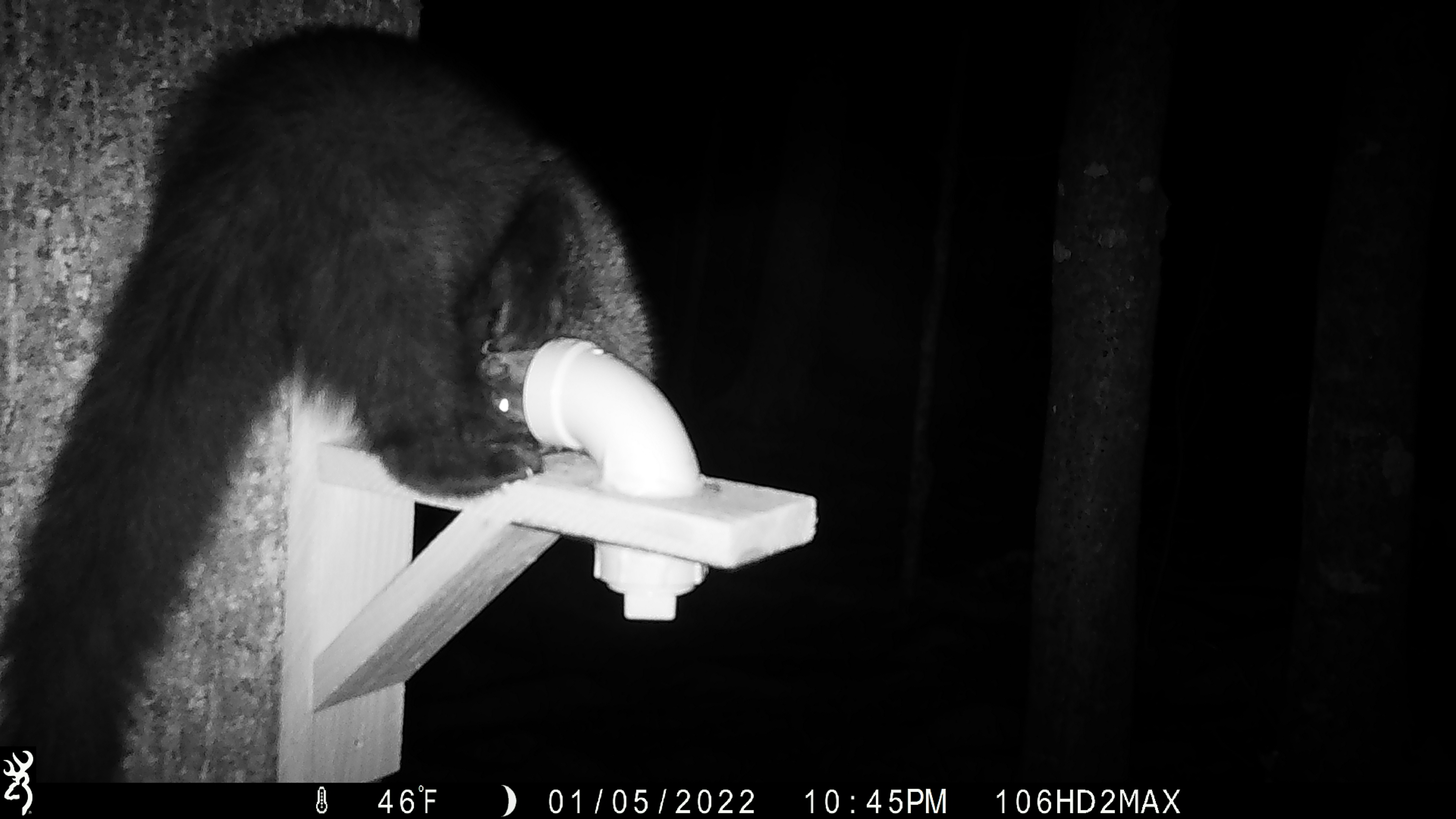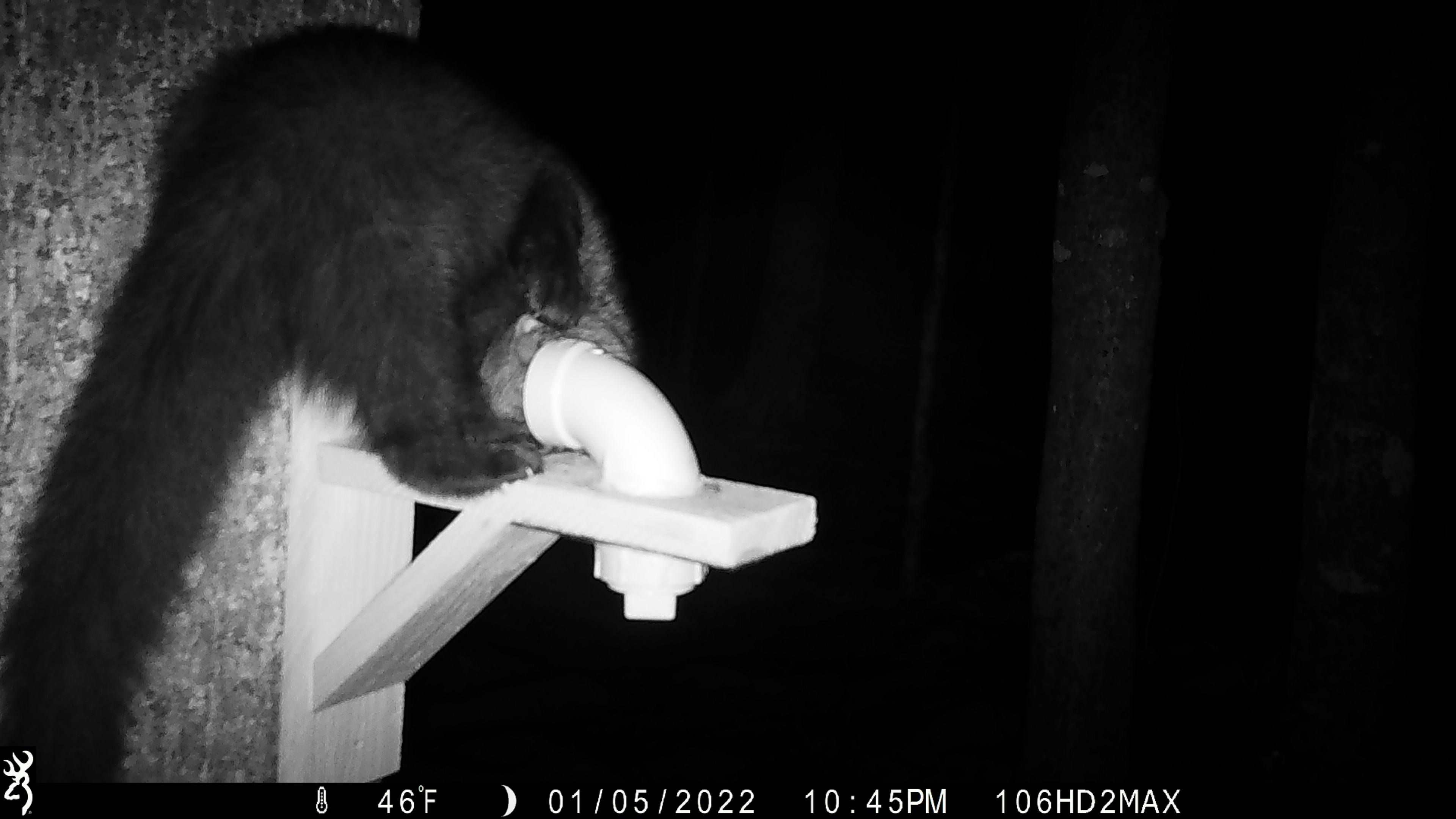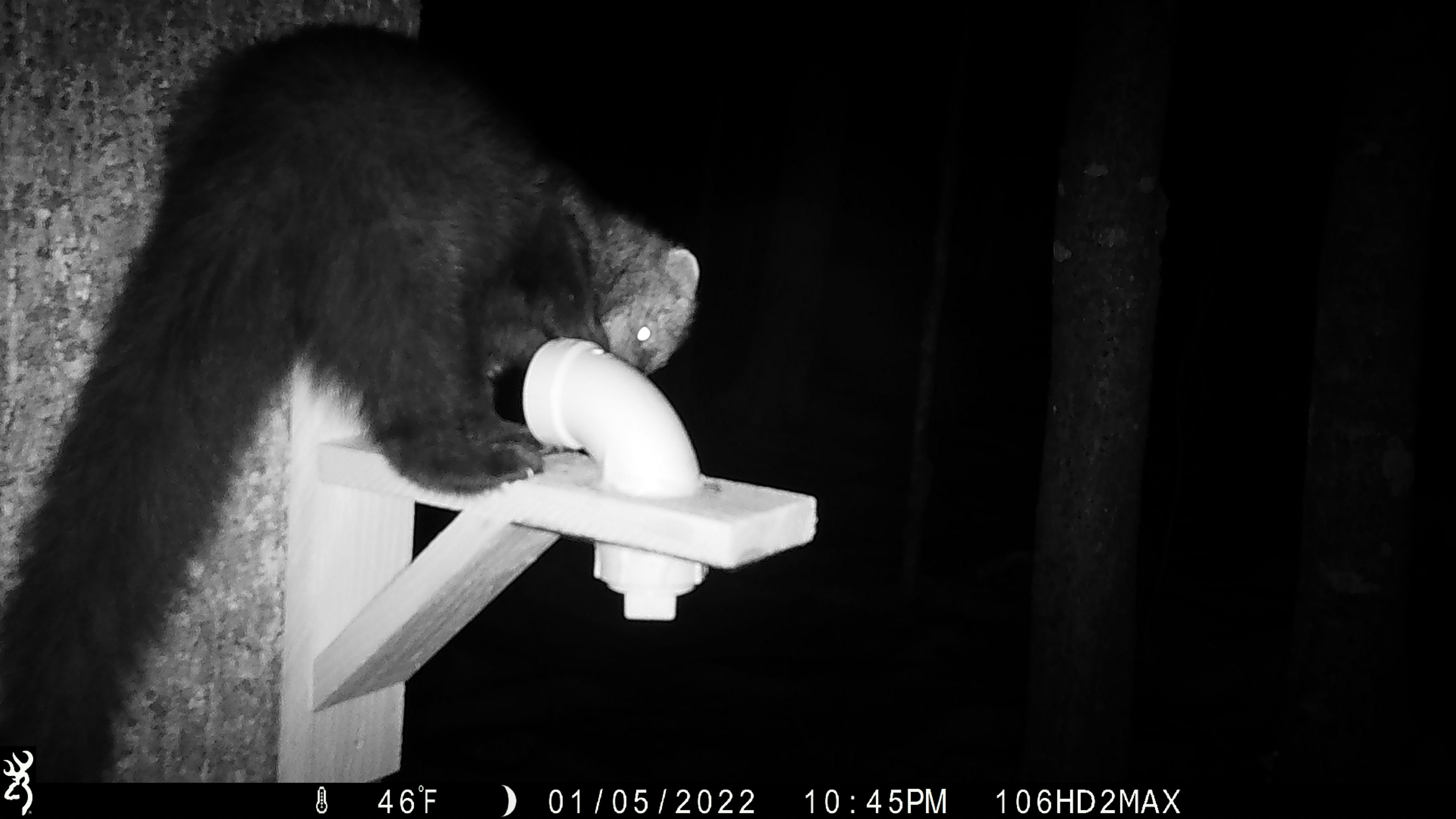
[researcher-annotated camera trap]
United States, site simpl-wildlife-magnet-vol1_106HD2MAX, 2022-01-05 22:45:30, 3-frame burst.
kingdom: Animalia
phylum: Chordata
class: Mammalia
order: Carnivora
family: Mustelidae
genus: Pekania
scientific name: Pekania pennanti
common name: fisher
Fisher (Pekania pennanti).